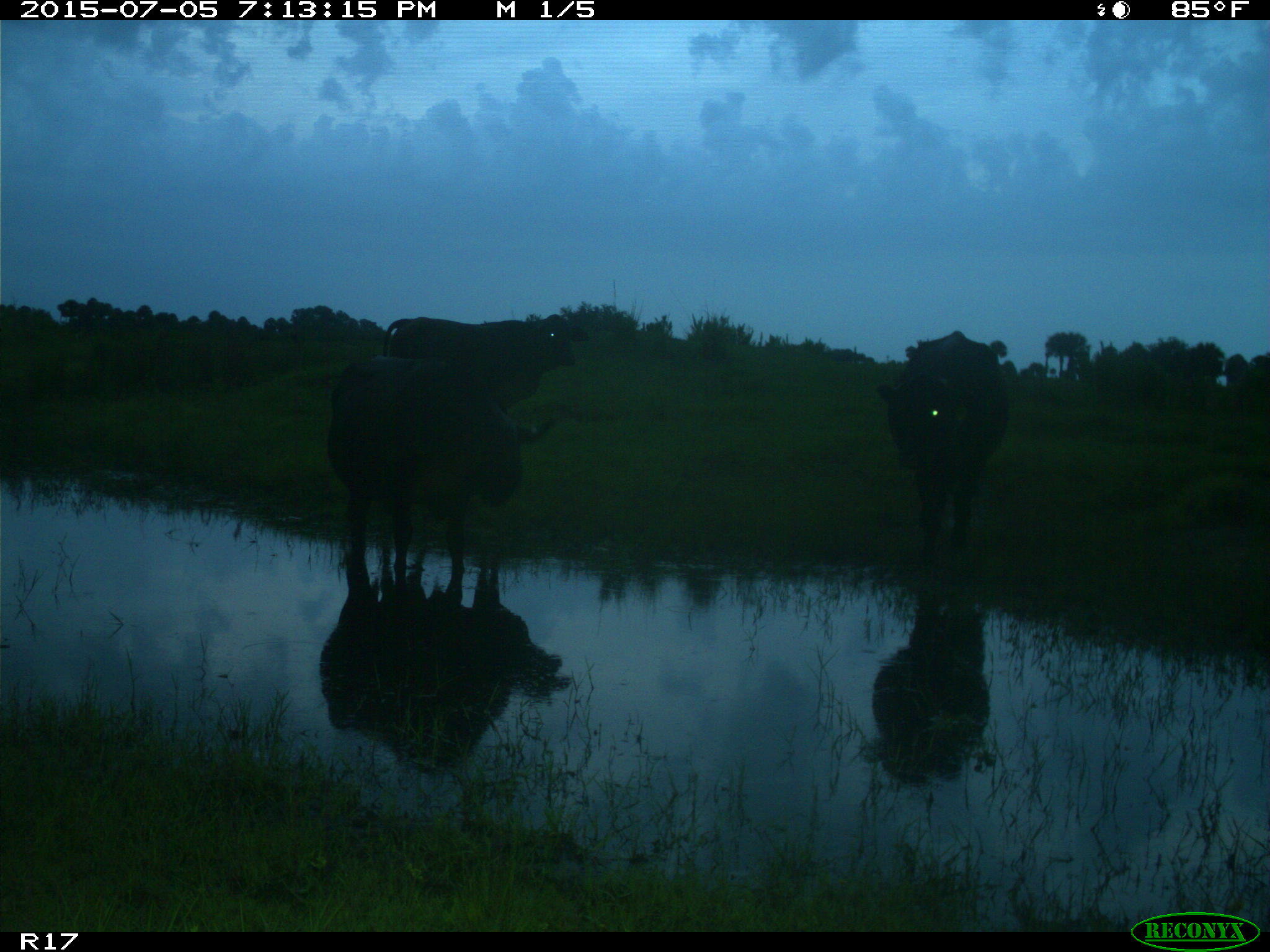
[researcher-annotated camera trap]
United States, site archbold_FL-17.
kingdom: Animalia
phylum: Chordata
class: Mammalia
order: Artiodactyla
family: Bovidae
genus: Bos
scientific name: Bos taurus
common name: domestic cow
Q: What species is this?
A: Bos taurus (domestic cow).